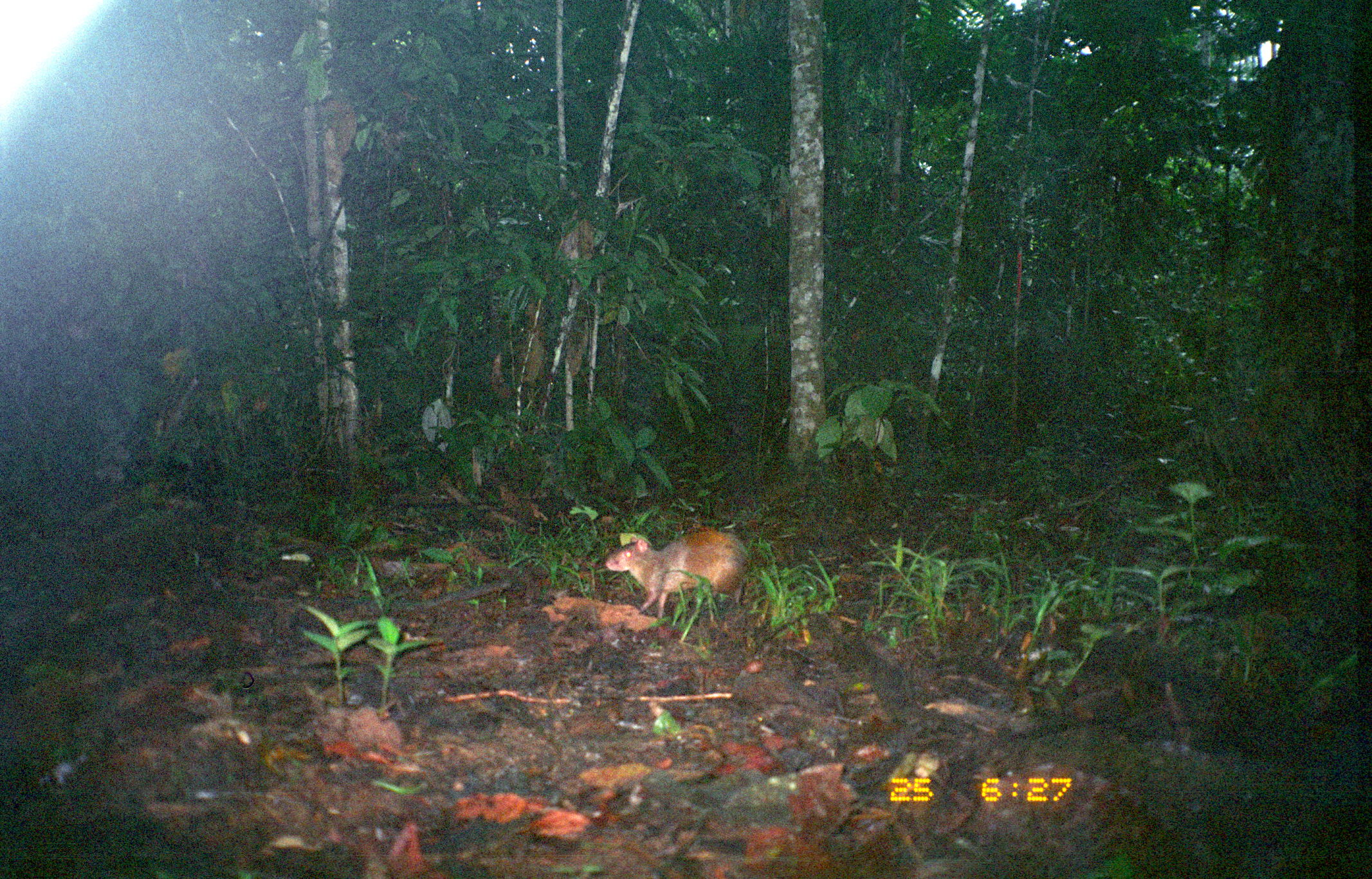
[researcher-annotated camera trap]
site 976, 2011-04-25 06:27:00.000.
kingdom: Animalia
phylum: Chordata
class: Mammalia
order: Rodentia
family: Dasyproctidae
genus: Dasyprocta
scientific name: Dasyprocta punctata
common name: central american agouti